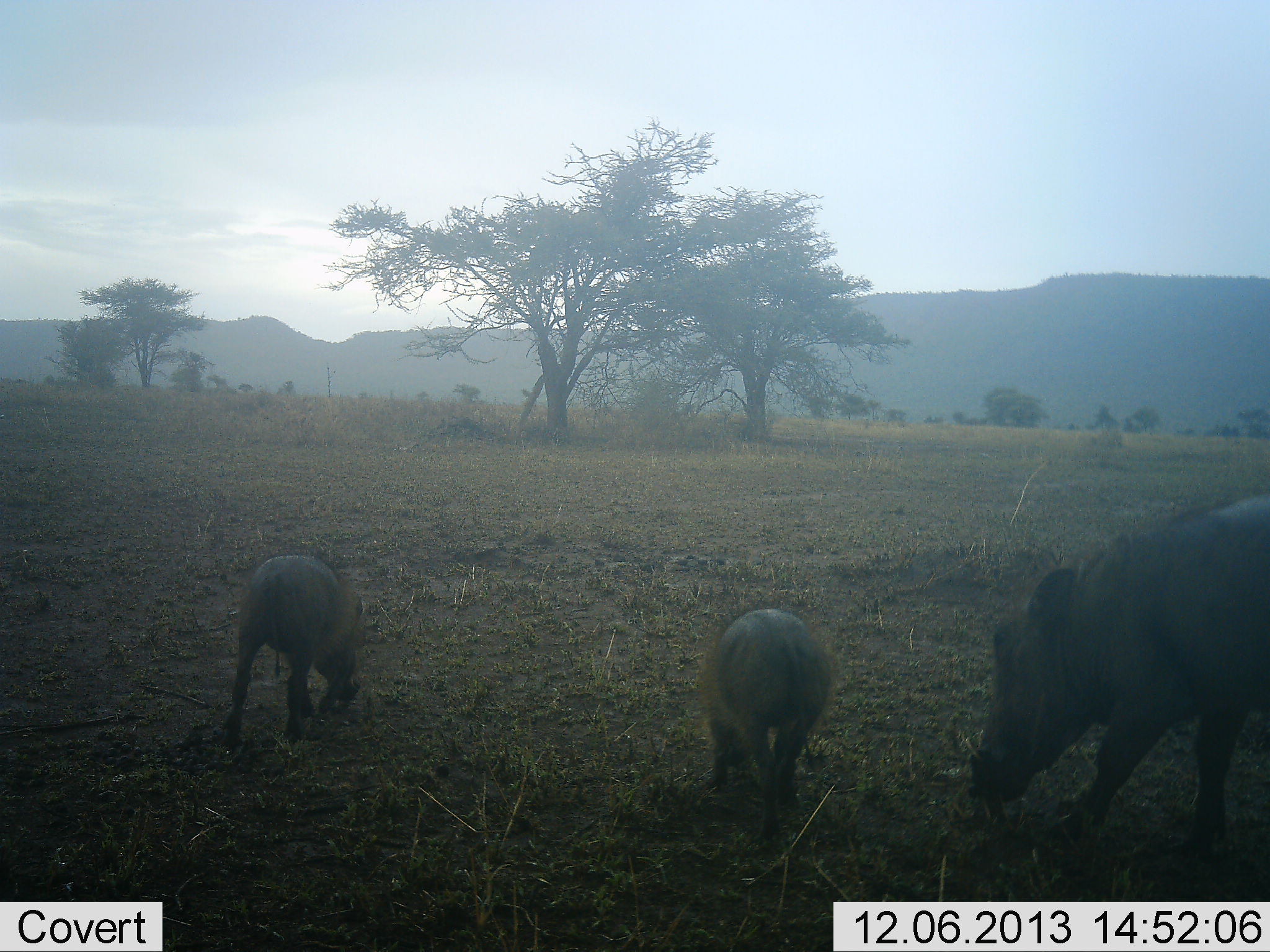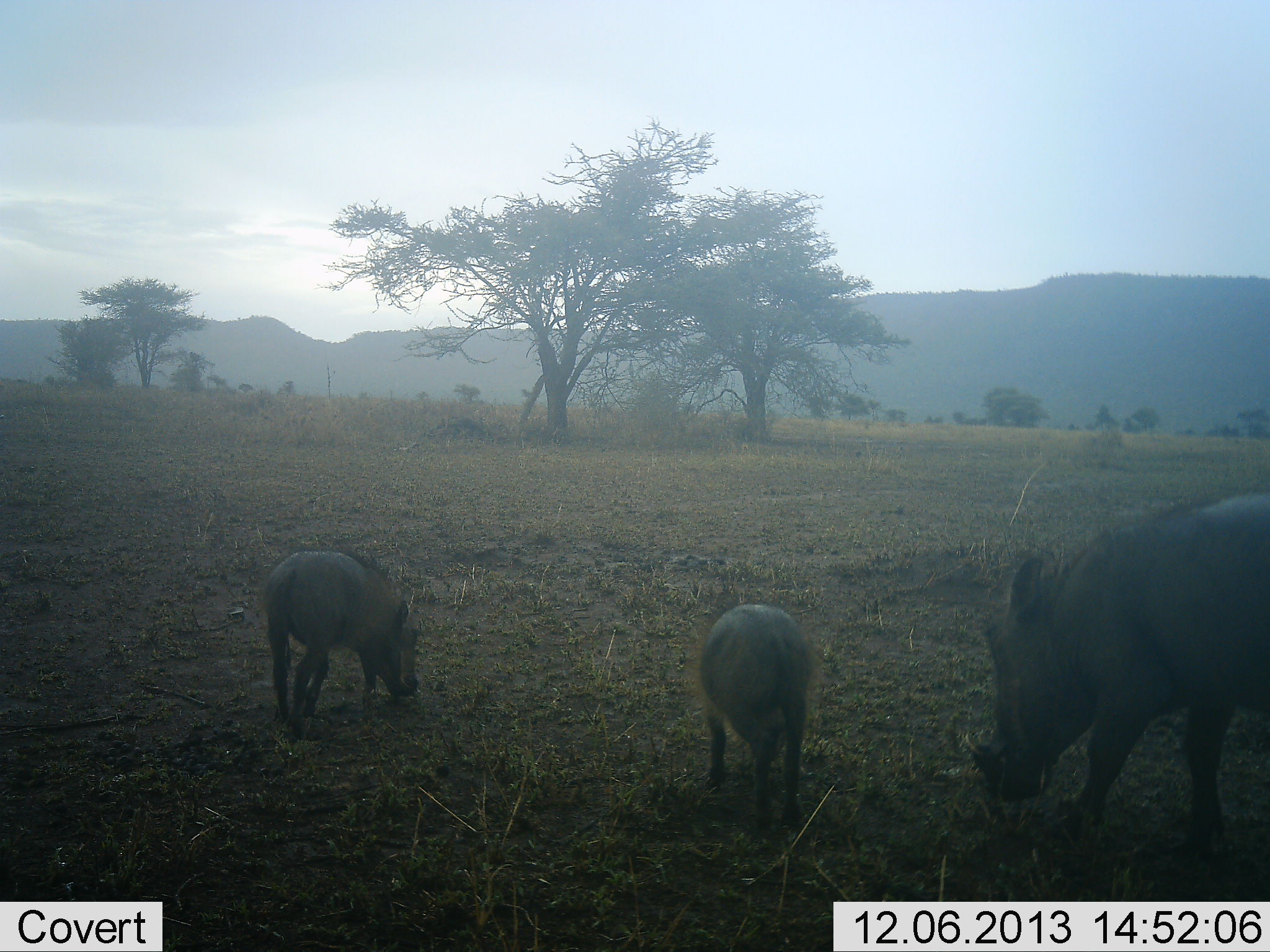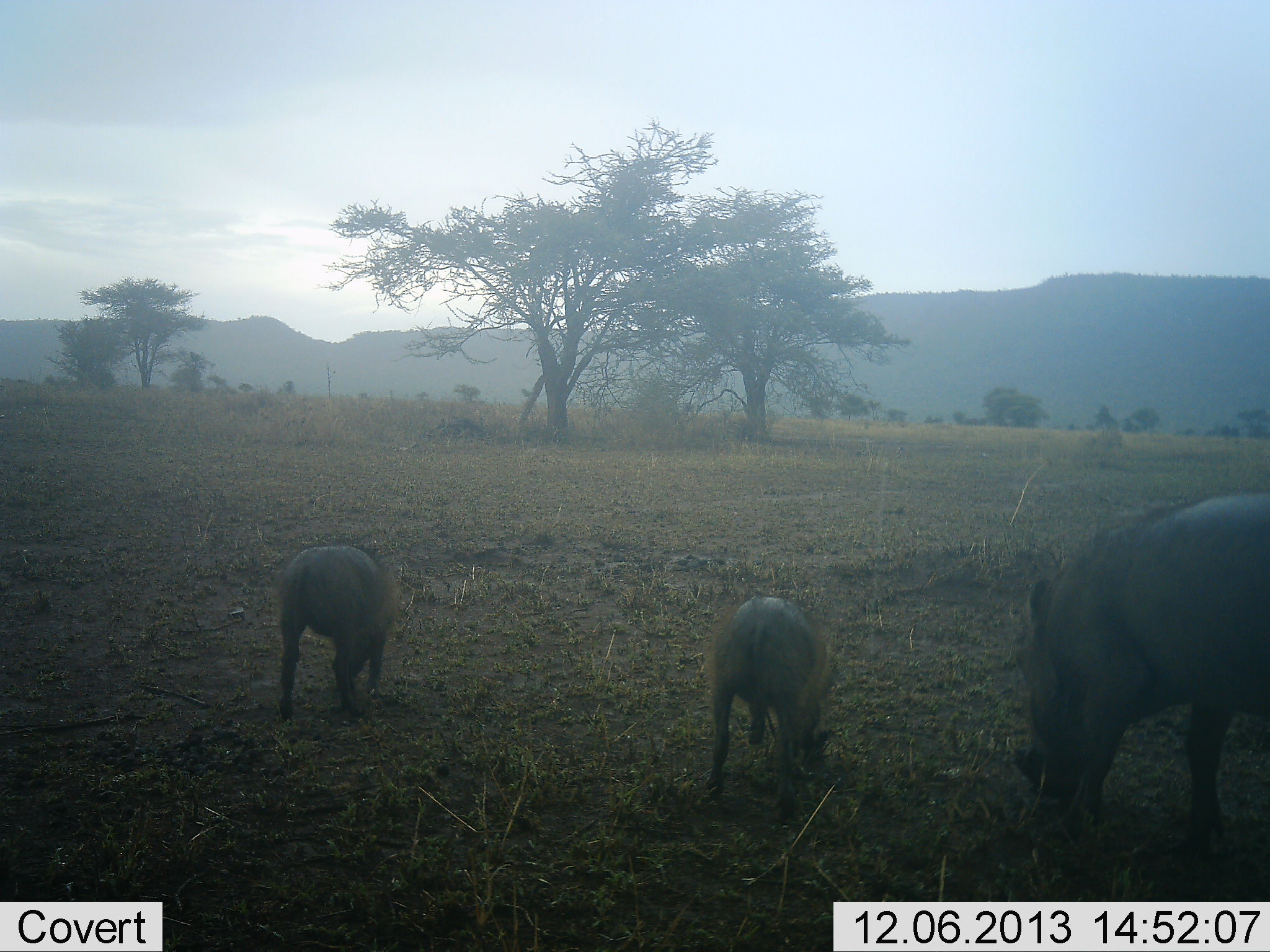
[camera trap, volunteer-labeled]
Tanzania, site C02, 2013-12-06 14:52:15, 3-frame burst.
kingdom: Animalia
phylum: Chordata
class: Mammalia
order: Artiodactyla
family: Suidae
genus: Phacochoerus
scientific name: Phacochoerus africanus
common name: warthog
Warthog (Phacochoerus africanus), count 3. Behavior (volunteer vote fractions): standing 40%, resting 0%, moving 20%, interacting 0%. Young present (vote fraction): 80%. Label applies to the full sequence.